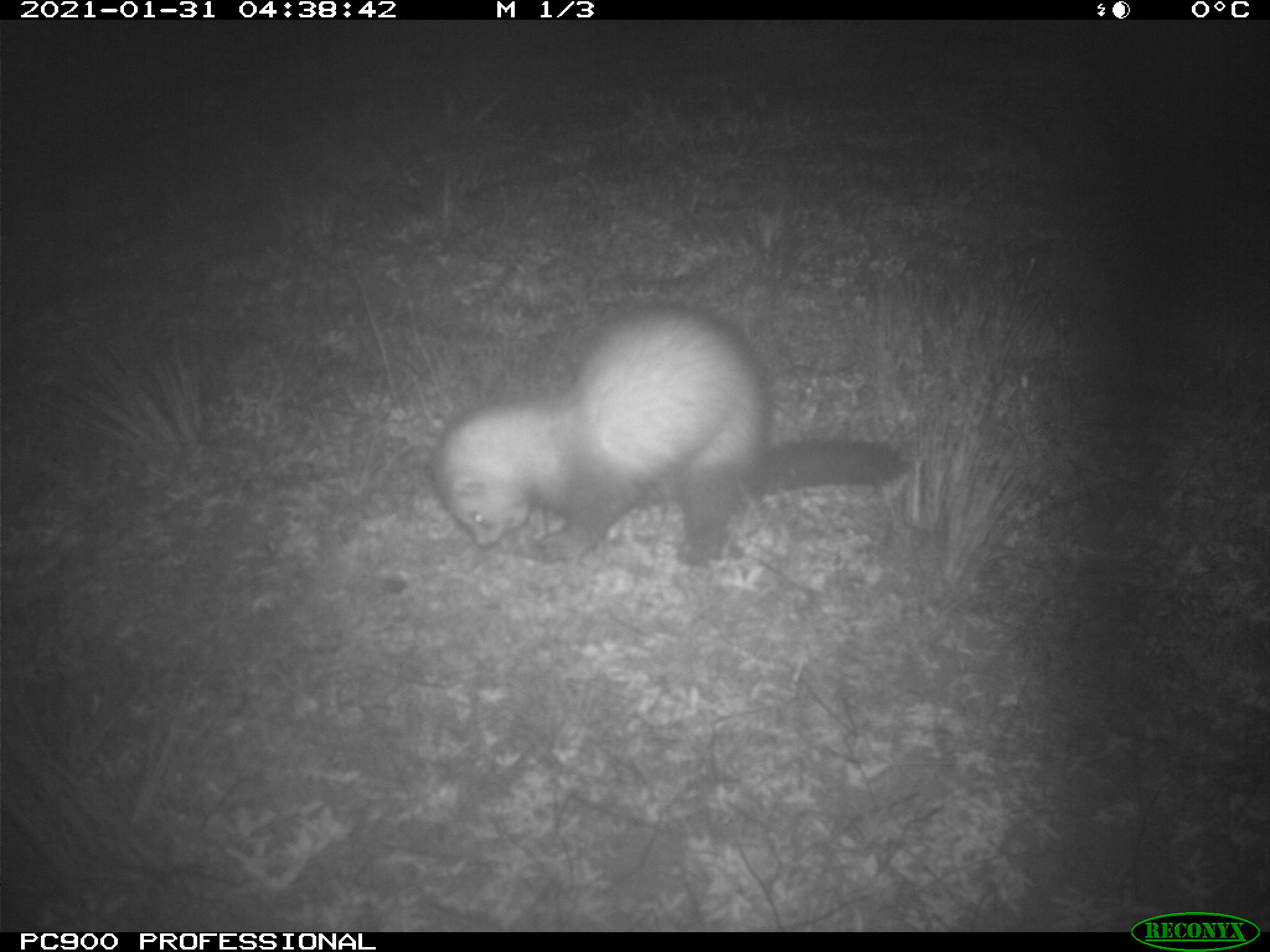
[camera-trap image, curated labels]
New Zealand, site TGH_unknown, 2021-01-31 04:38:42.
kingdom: Animalia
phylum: Chordata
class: Mammalia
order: Carnivora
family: Mustelidae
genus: Mustela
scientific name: Mustela furo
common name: ferret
Ferret (Mustela furo).